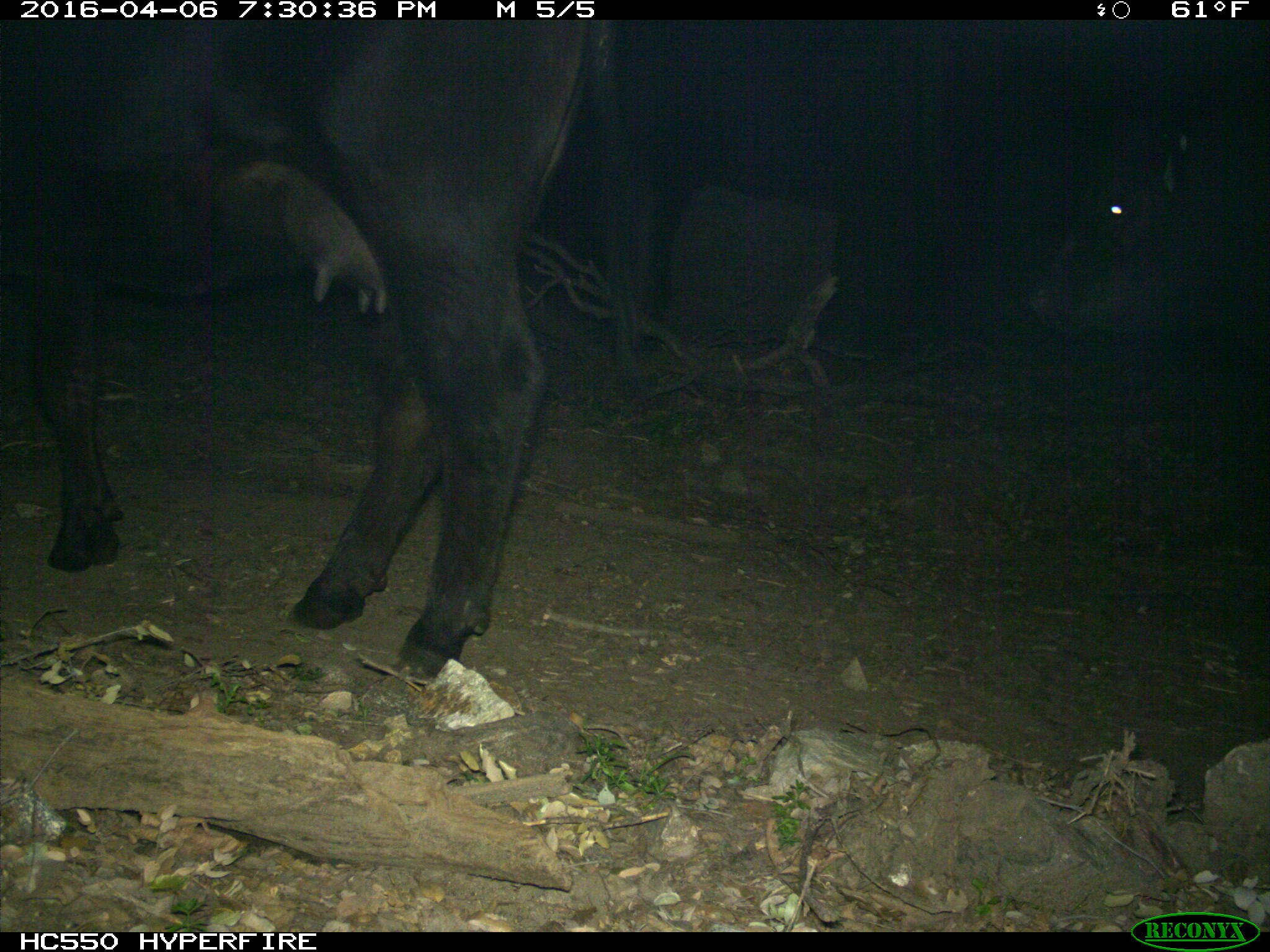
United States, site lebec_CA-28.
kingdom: Animalia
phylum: Chordata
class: Mammalia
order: Artiodactyla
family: Bovidae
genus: Bos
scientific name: Bos taurus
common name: domestic cow